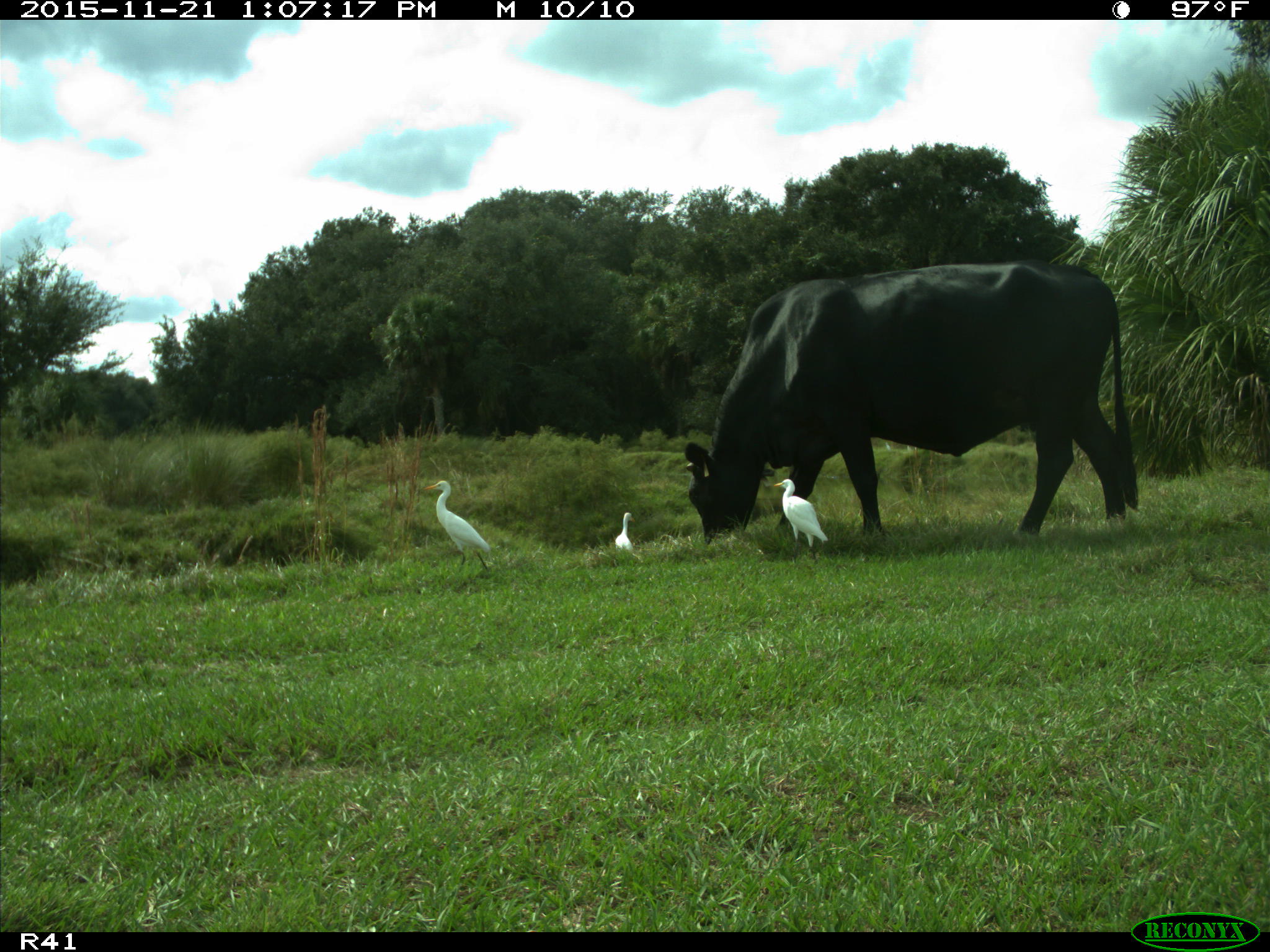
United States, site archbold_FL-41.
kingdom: Animalia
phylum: Chordata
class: Mammalia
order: Artiodactyla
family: Bovidae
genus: Bos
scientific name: Bos taurus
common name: domestic cow